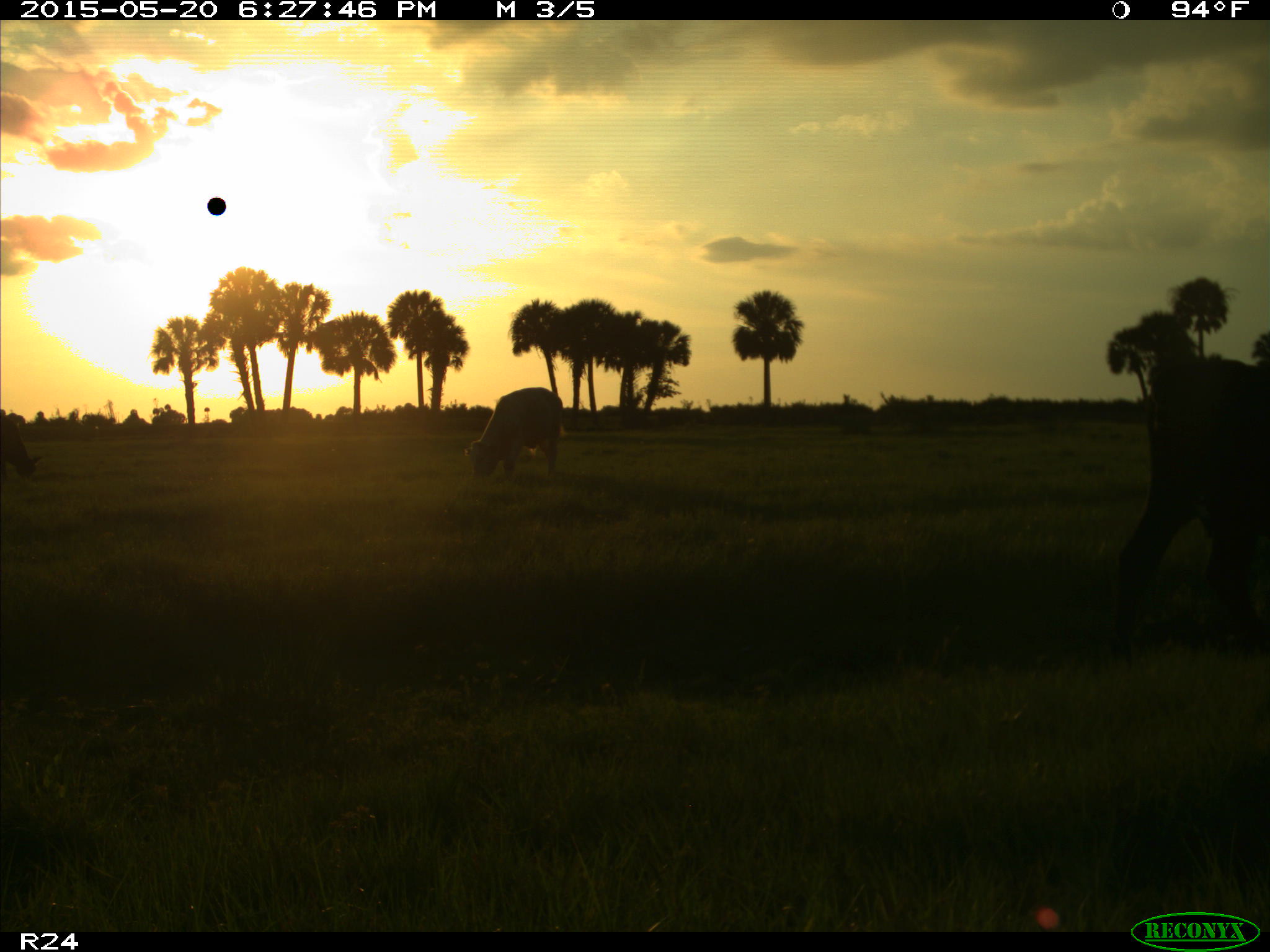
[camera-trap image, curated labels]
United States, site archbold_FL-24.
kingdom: Animalia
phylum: Chordata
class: Mammalia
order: Artiodactyla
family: Bovidae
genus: Bos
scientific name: Bos taurus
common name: domestic cow